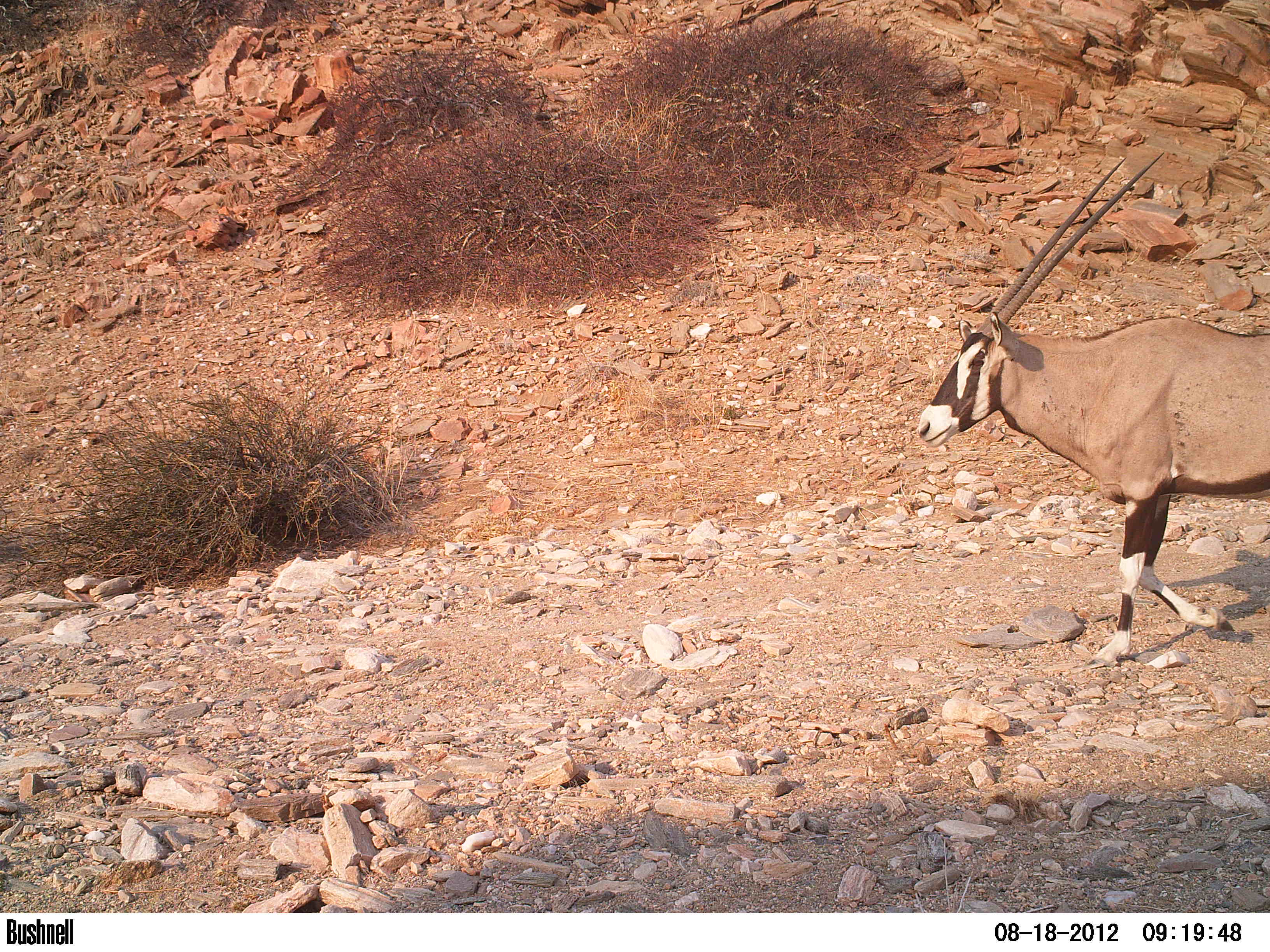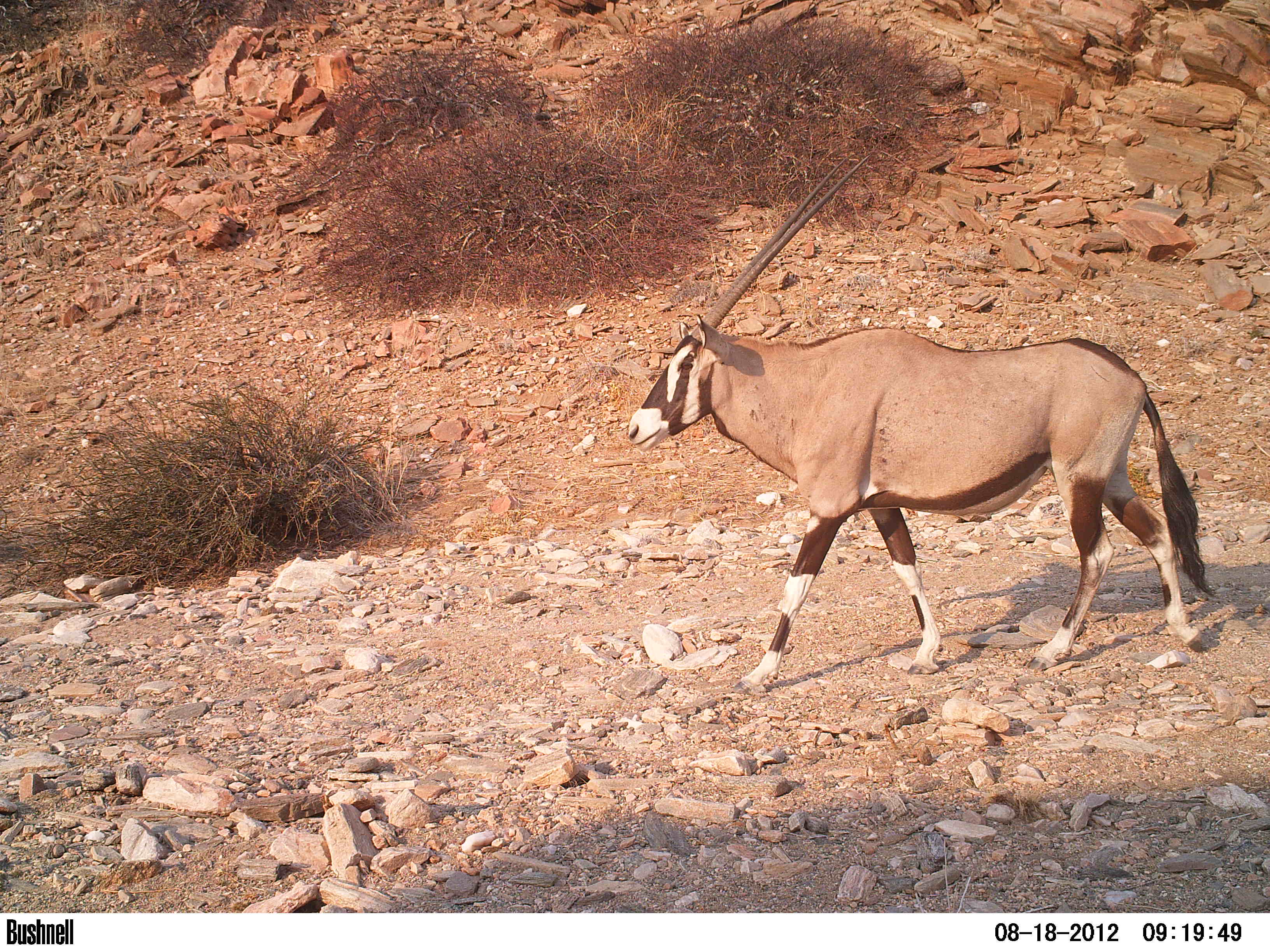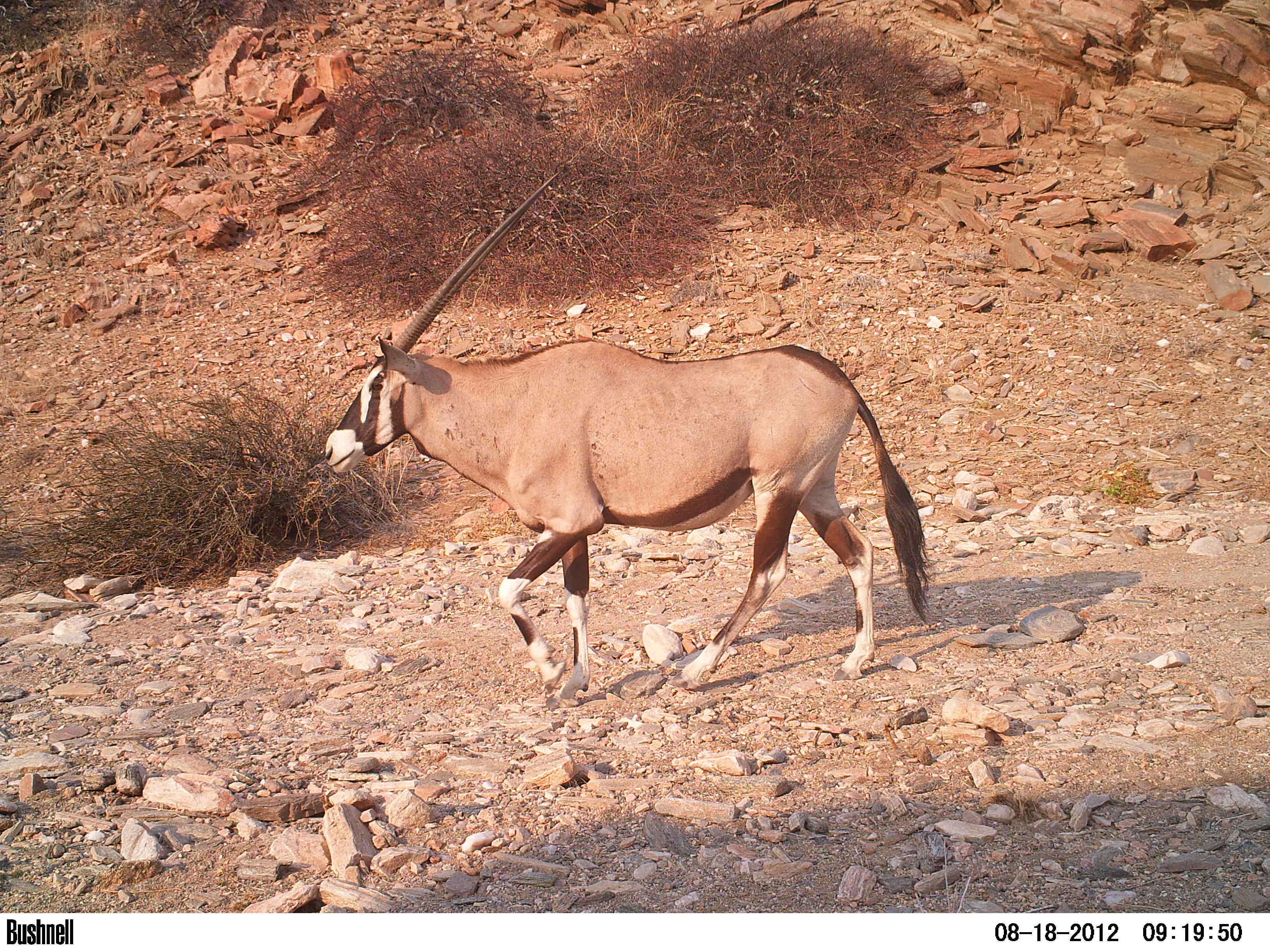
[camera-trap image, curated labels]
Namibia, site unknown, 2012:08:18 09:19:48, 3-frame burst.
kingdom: Animalia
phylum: Chordata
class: Mammalia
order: Artiodactyla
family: Bovidae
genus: Oryx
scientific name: Oryx gazella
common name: gemsbok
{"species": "Oryx gazella (gemsbok)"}